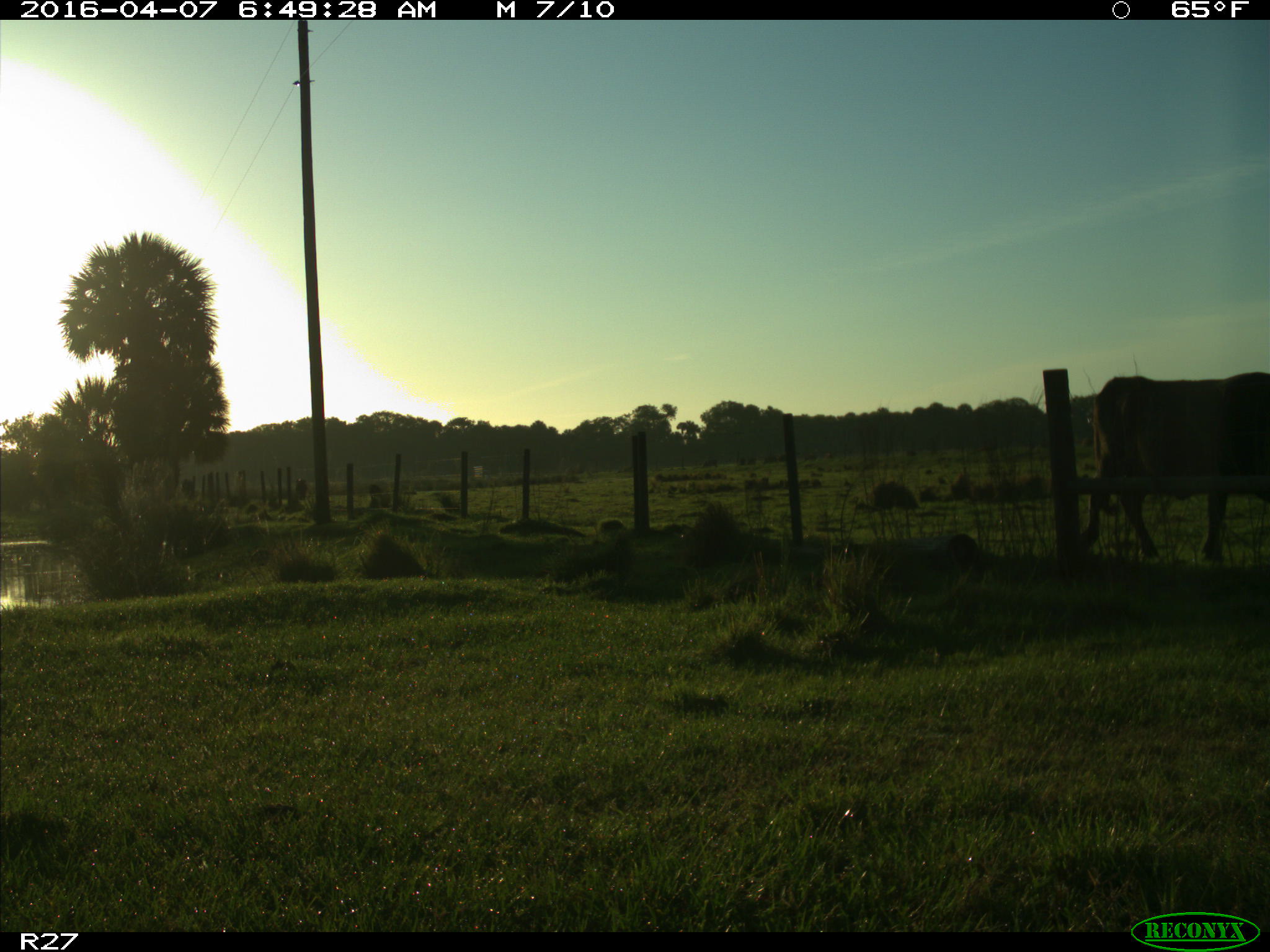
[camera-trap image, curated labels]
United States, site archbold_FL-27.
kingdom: Animalia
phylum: Chordata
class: Mammalia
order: Artiodactyla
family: Bovidae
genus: Bos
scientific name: Bos taurus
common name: domestic cow